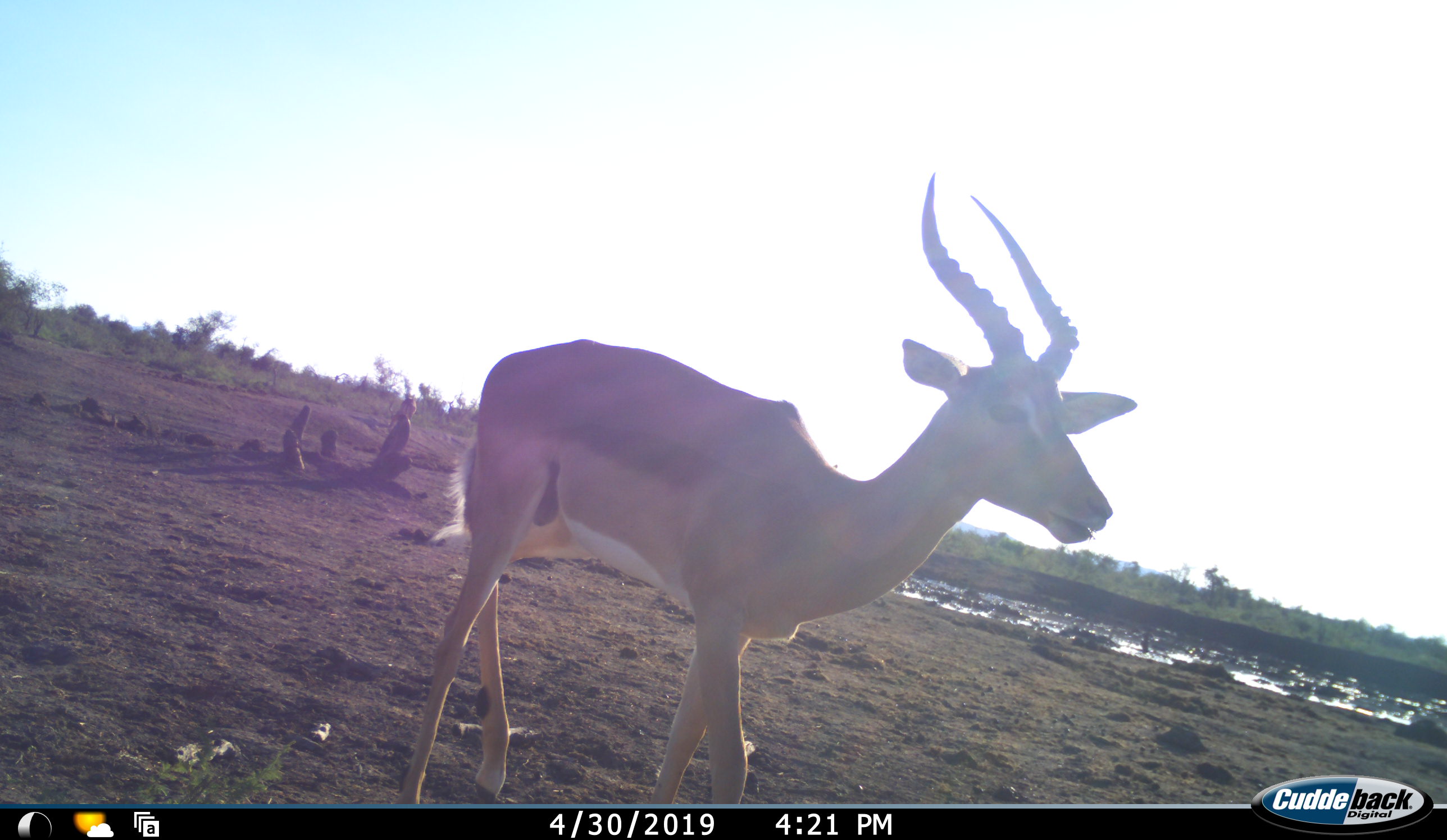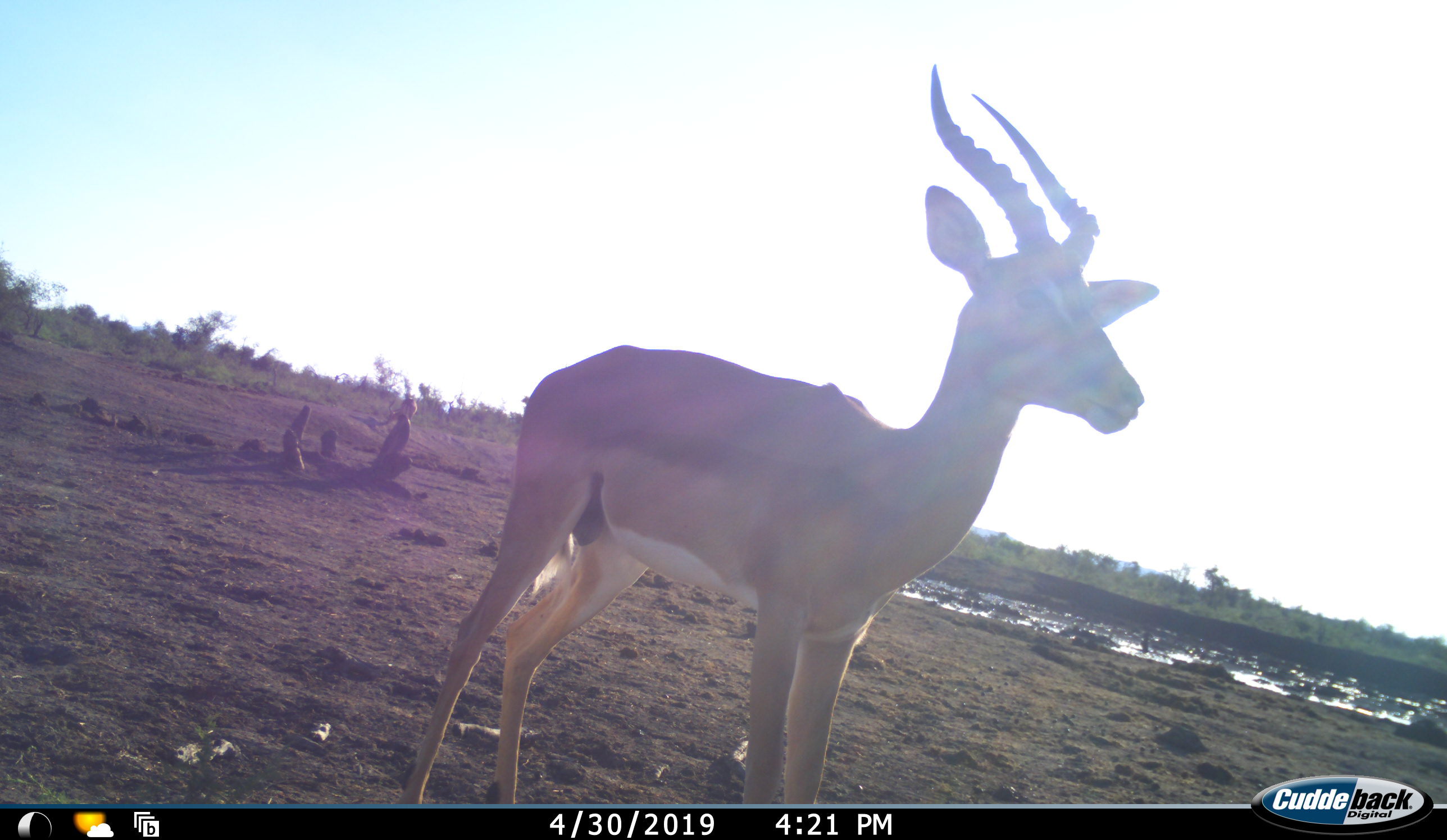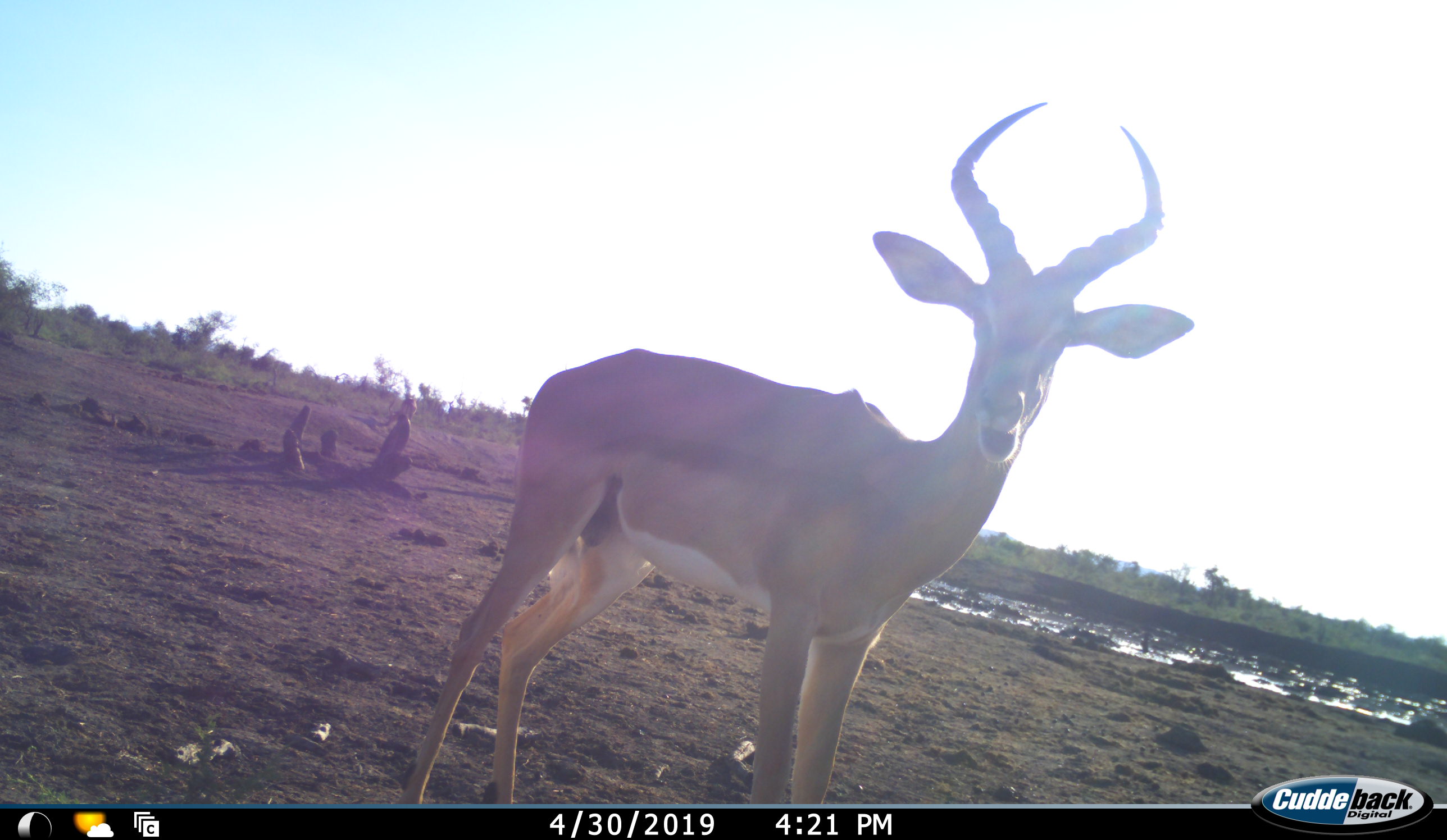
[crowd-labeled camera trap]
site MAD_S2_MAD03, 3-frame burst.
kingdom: Animalia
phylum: Chordata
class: Mammalia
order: Artiodactyla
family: Bovidae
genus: Aepyceros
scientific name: Aepyceros melampus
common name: impala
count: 1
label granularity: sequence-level